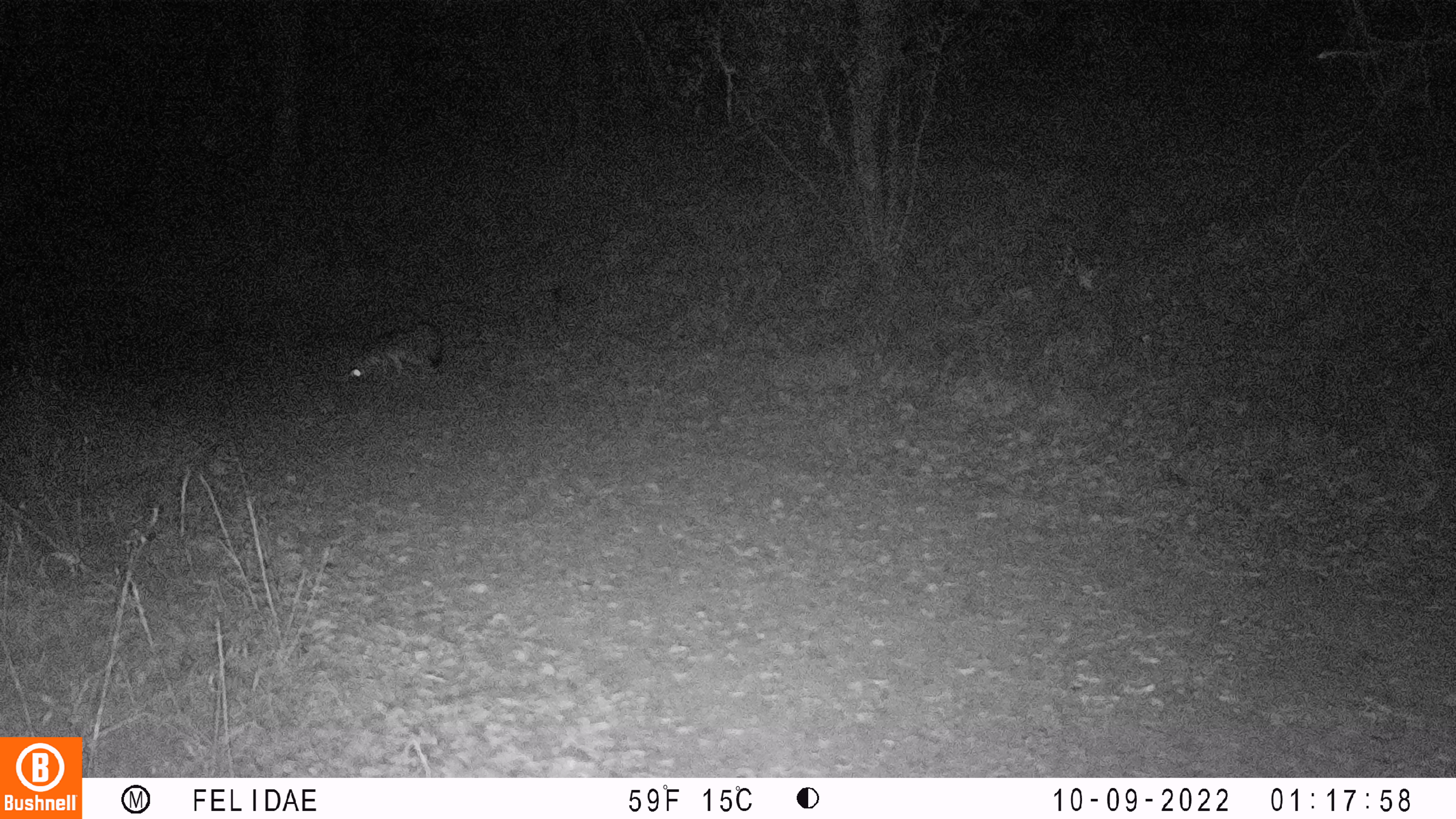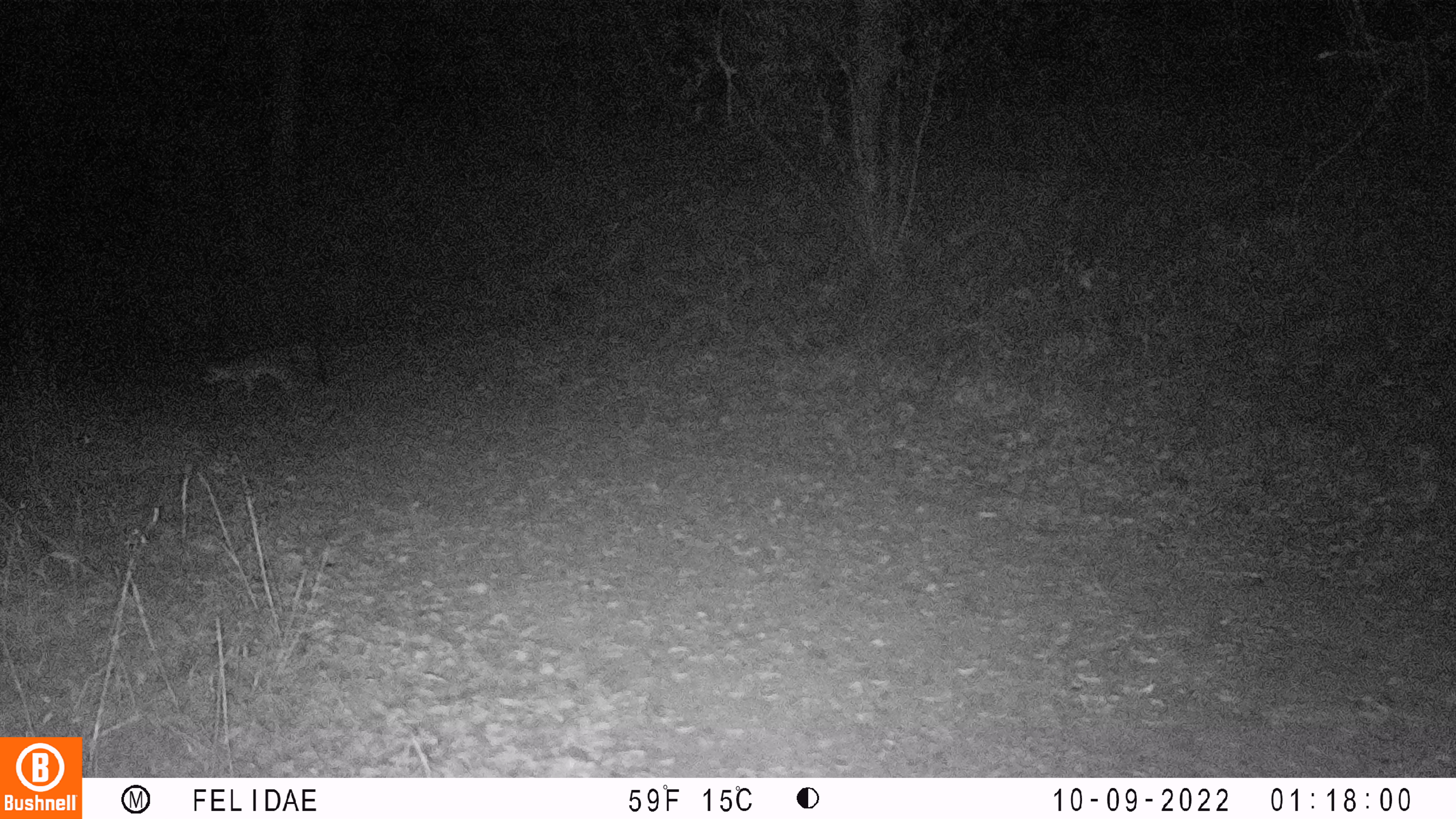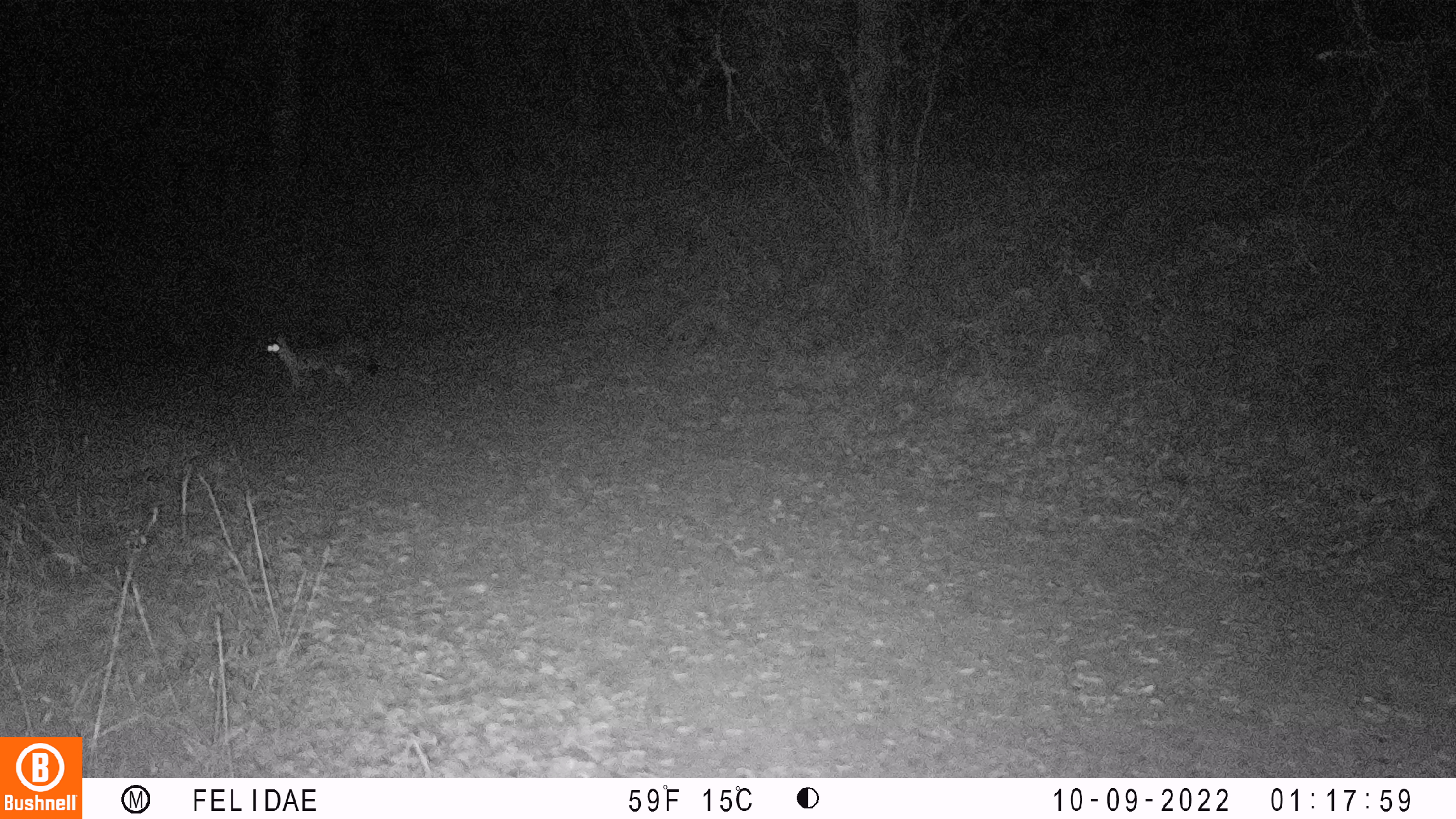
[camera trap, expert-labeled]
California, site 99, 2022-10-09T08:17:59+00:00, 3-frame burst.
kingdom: Animalia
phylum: Chordata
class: Mammalia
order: Carnivora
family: Canidae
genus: Urocyon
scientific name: Urocyon cinereoargenteus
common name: gray fox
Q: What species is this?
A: Gray fox (Urocyon cinereoargenteus).